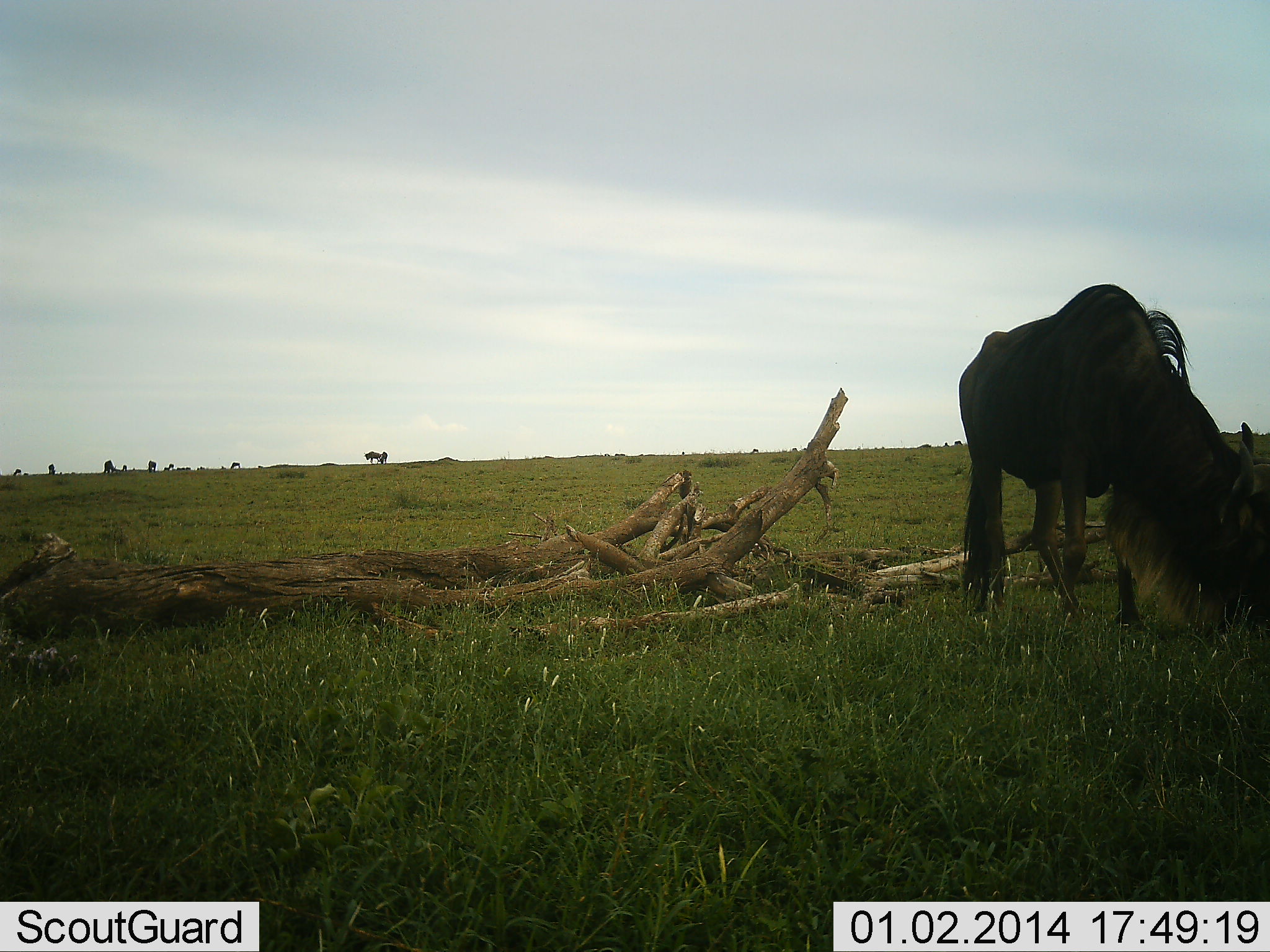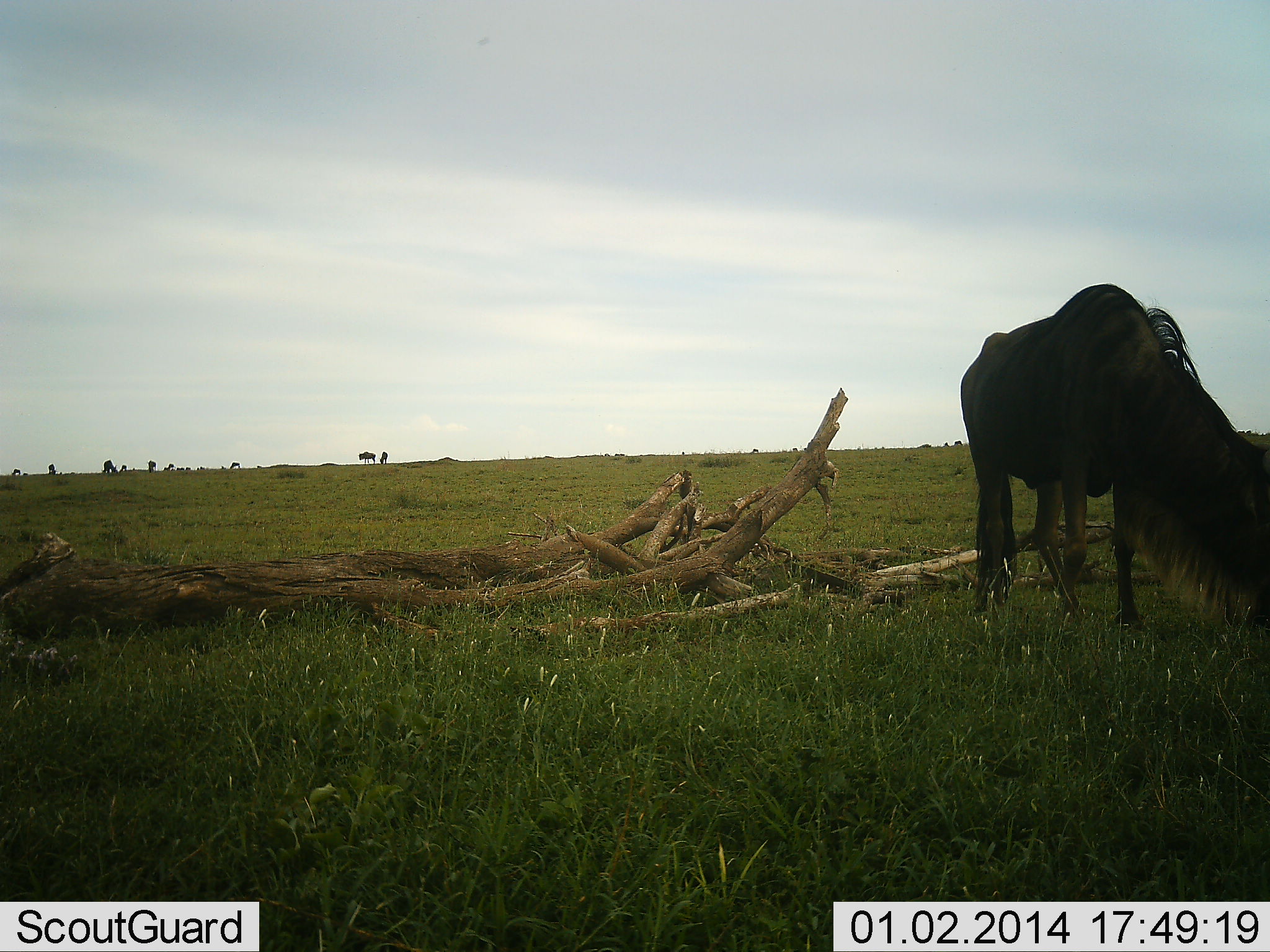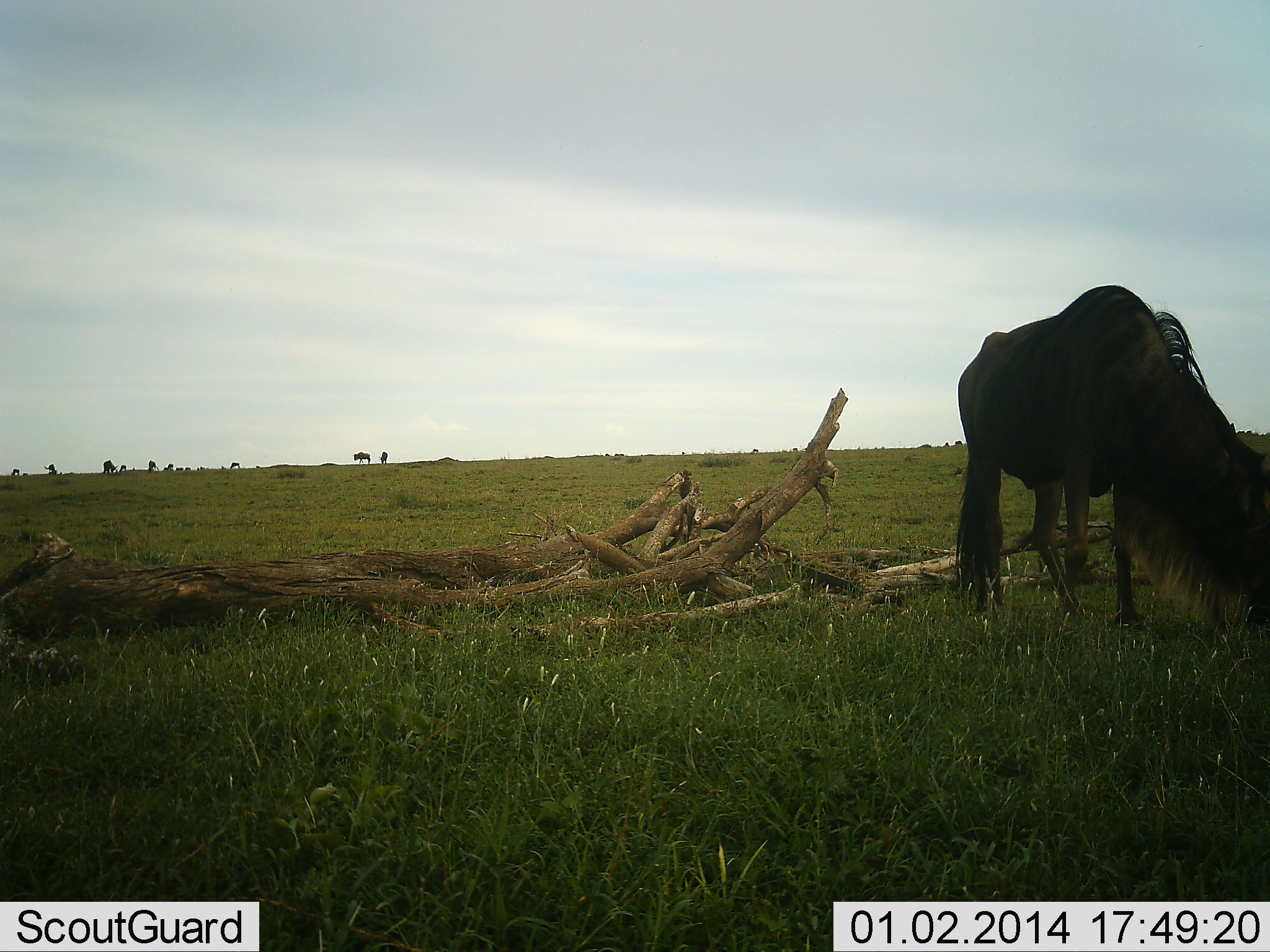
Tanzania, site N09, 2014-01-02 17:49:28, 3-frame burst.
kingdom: Animalia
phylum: Chordata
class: Mammalia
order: Artiodactyla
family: Bovidae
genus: Connochaetes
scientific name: Connochaetes taurinus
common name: blue wildebeest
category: wildebeest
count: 1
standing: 29%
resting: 0%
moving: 29%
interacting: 0%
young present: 0%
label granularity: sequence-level